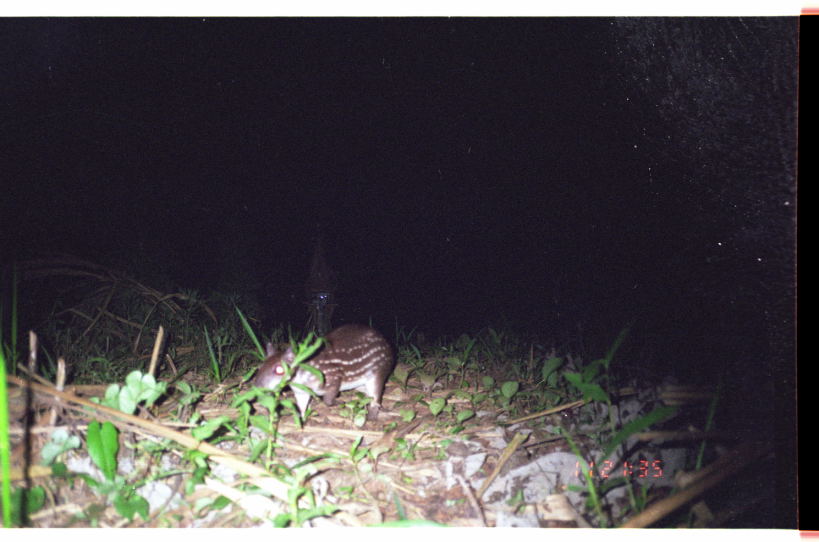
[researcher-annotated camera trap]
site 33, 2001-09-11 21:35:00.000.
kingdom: Animalia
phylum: Chordata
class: Mammalia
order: Rodentia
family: Cuniculidae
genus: Cuniculus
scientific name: Cuniculus paca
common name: spotted paca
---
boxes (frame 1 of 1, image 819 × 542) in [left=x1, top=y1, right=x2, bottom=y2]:
cuniculus paca: [left=254, top=324, right=395, bottom=423]